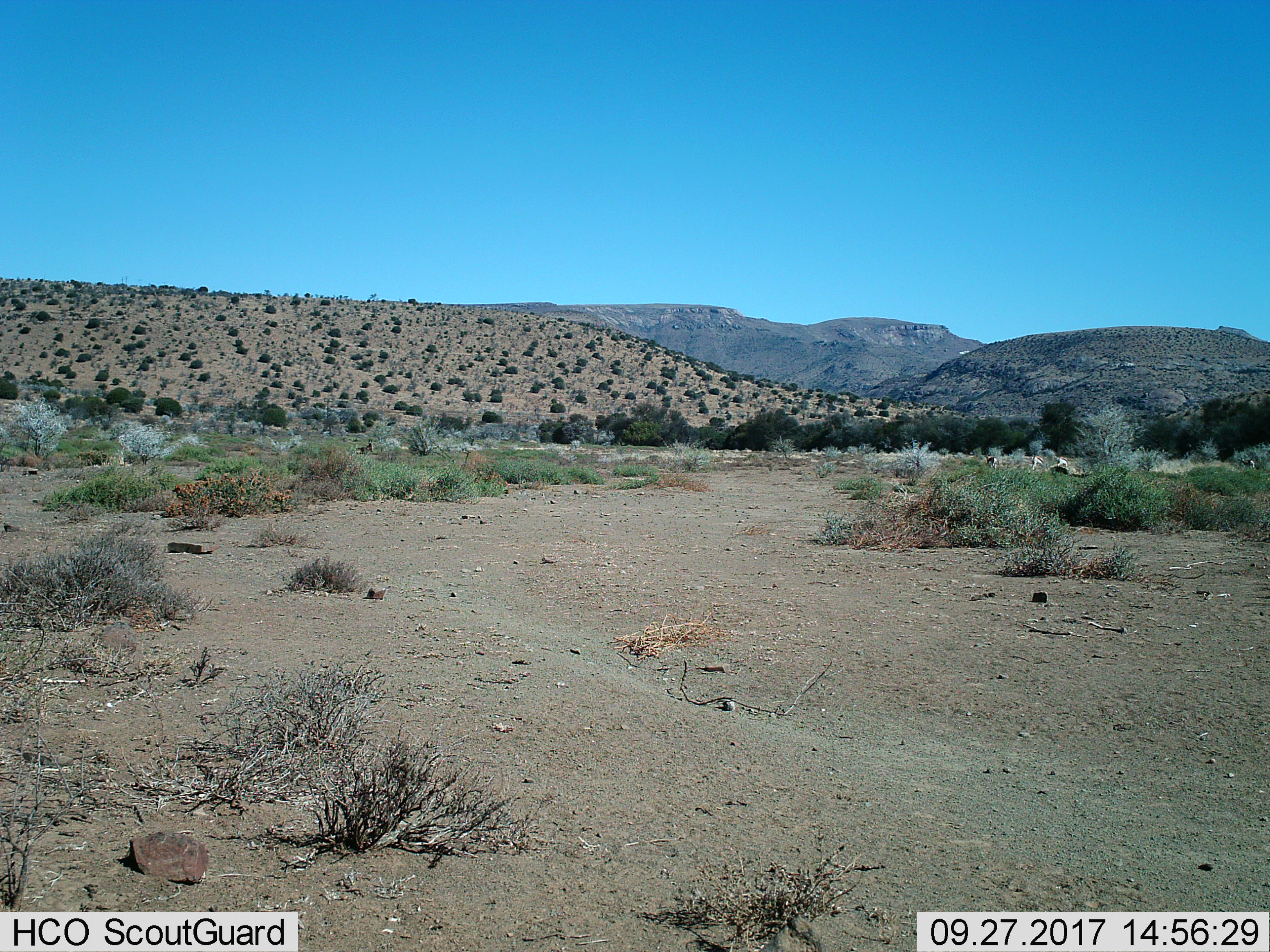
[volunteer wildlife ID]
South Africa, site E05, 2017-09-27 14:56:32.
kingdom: Animalia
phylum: Chordata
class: Mammalia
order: Artiodactyla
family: Bovidae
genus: Antidorcas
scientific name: Antidorcas marsupialis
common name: springbok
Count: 4.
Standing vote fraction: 50%.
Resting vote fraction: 0%.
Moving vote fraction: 75%.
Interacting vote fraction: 25%.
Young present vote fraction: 25%.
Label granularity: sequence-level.